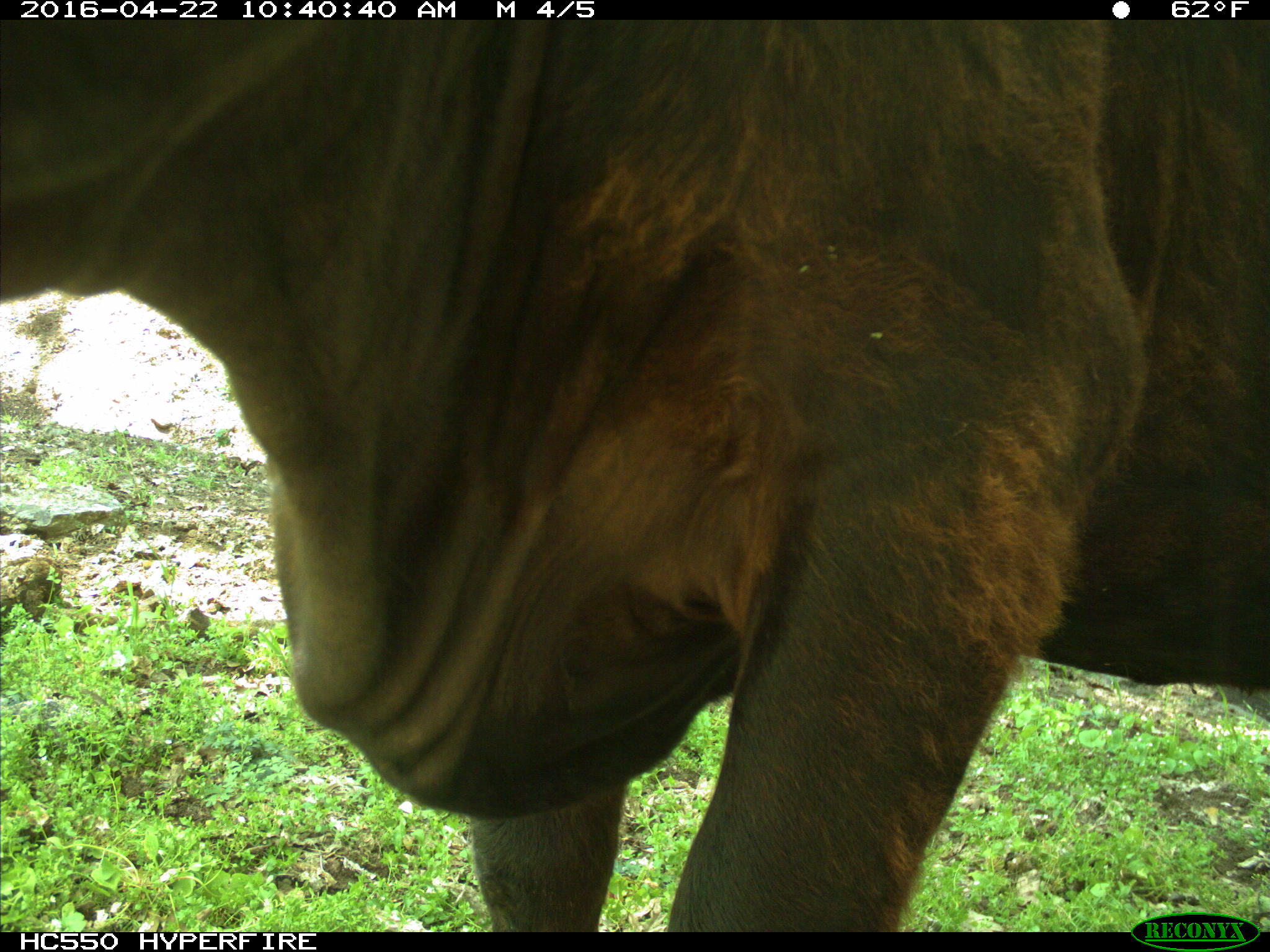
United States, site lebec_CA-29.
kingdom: Animalia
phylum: Chordata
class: Mammalia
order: Artiodactyla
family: Bovidae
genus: Bos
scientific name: Bos taurus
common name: domestic cow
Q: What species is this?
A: Bos taurus (domestic cow).